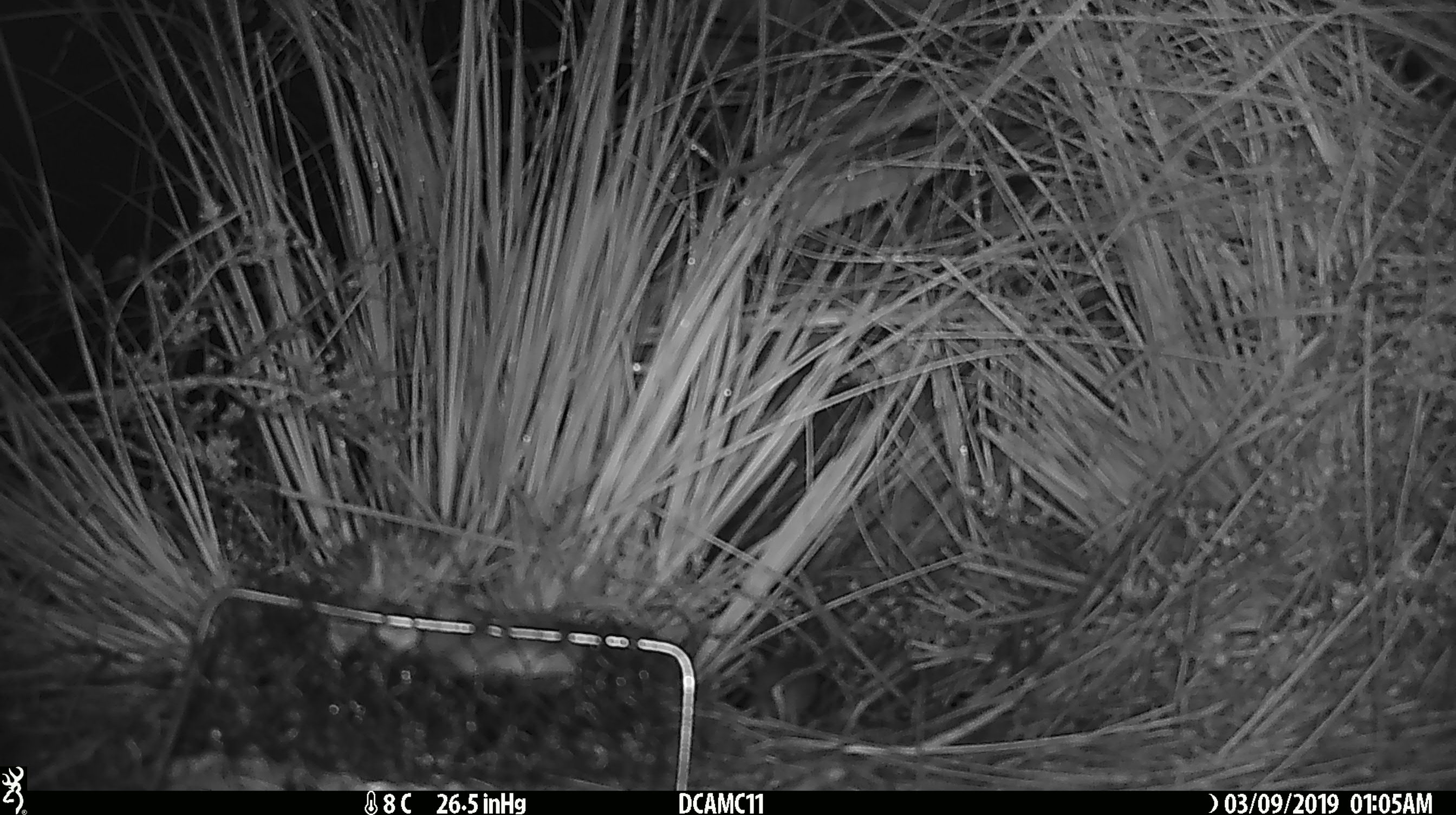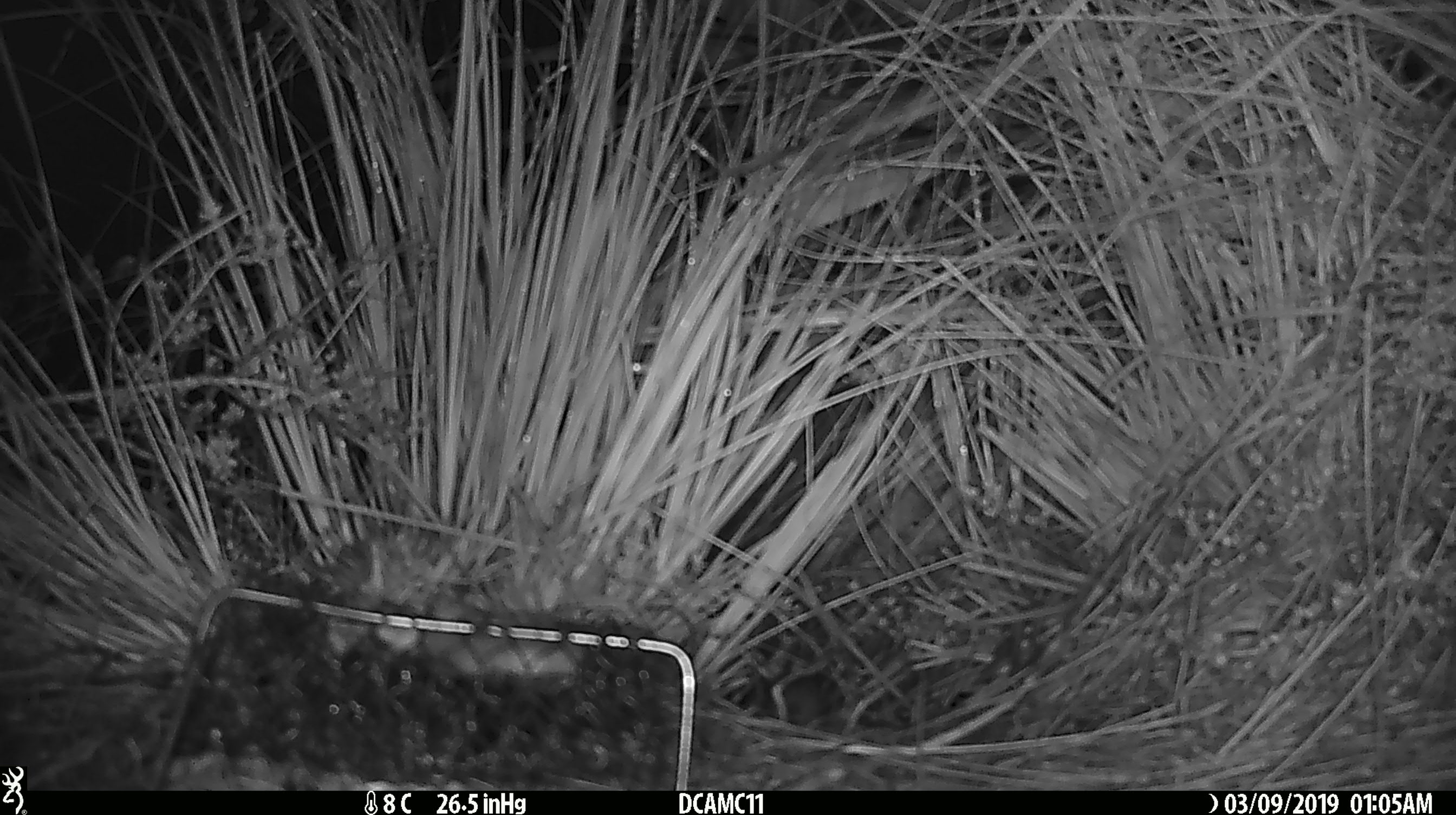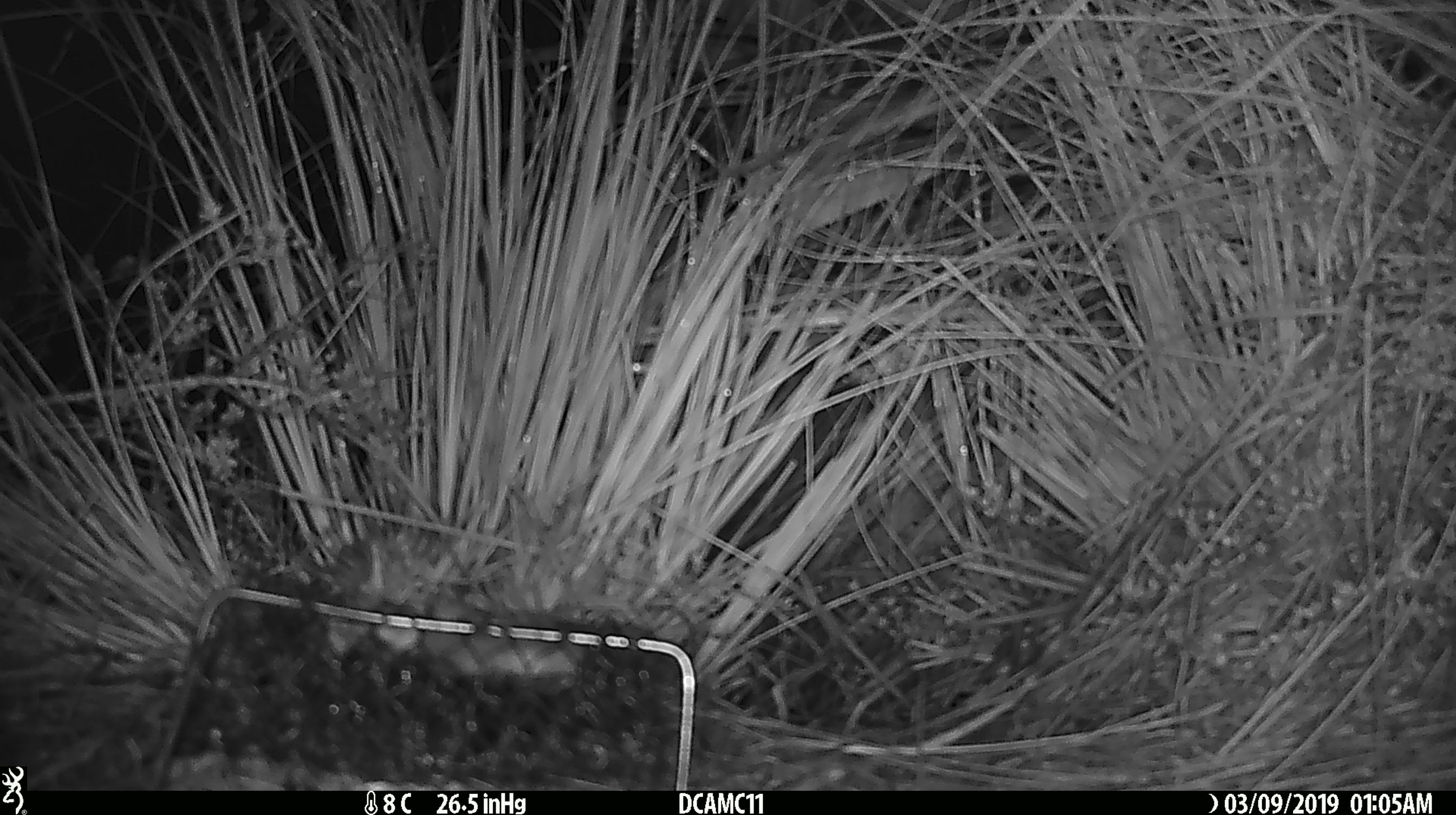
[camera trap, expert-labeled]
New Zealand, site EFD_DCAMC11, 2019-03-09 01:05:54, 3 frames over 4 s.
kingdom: Animalia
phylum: Chordata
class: Mammalia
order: Rodentia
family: Muridae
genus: Mus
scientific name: Mus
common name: mouse